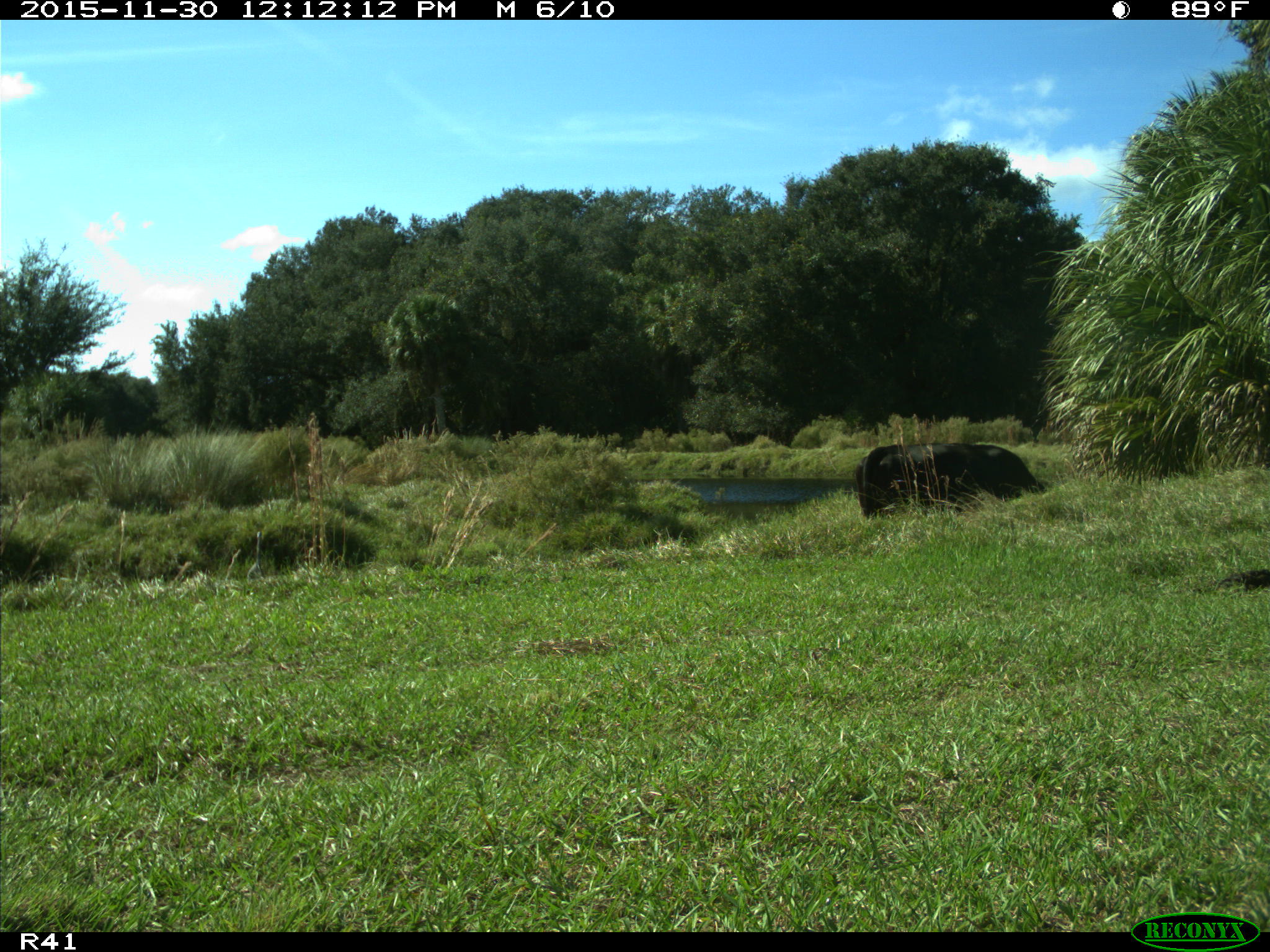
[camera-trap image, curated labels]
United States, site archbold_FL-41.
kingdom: Animalia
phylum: Chordata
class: Mammalia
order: Artiodactyla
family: Bovidae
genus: Bos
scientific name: Bos taurus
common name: domestic cow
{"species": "Bos taurus (domestic cow)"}